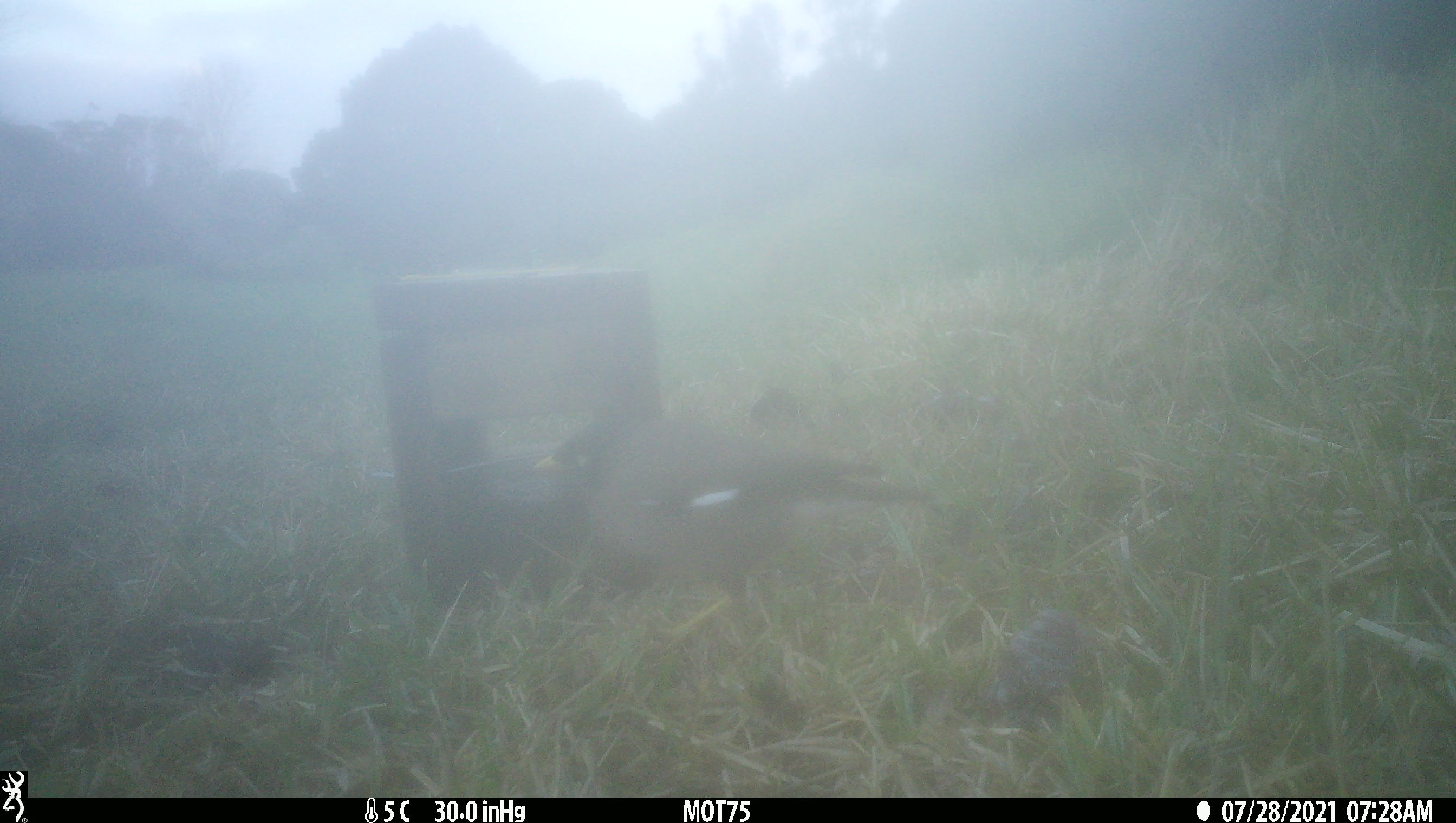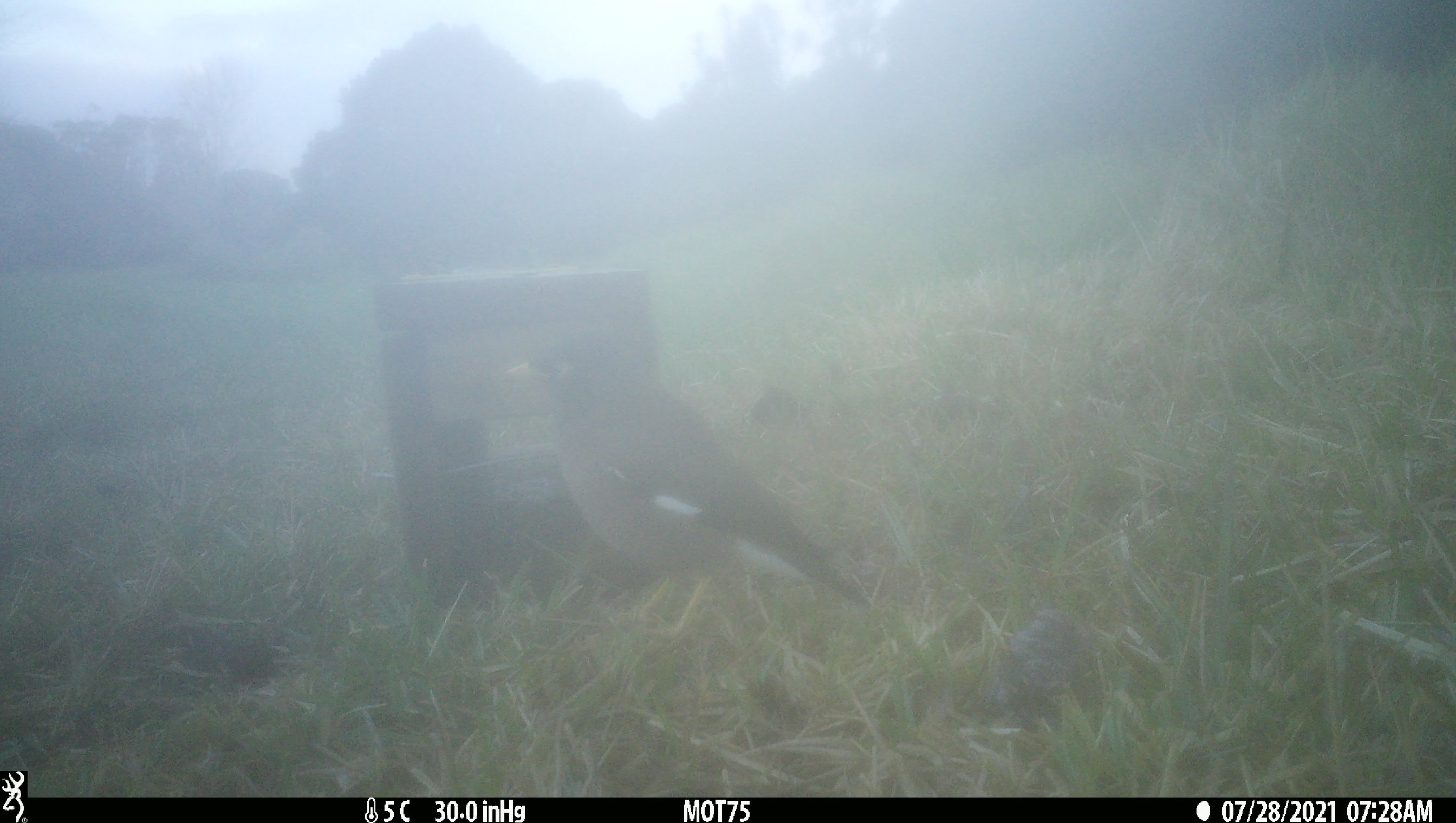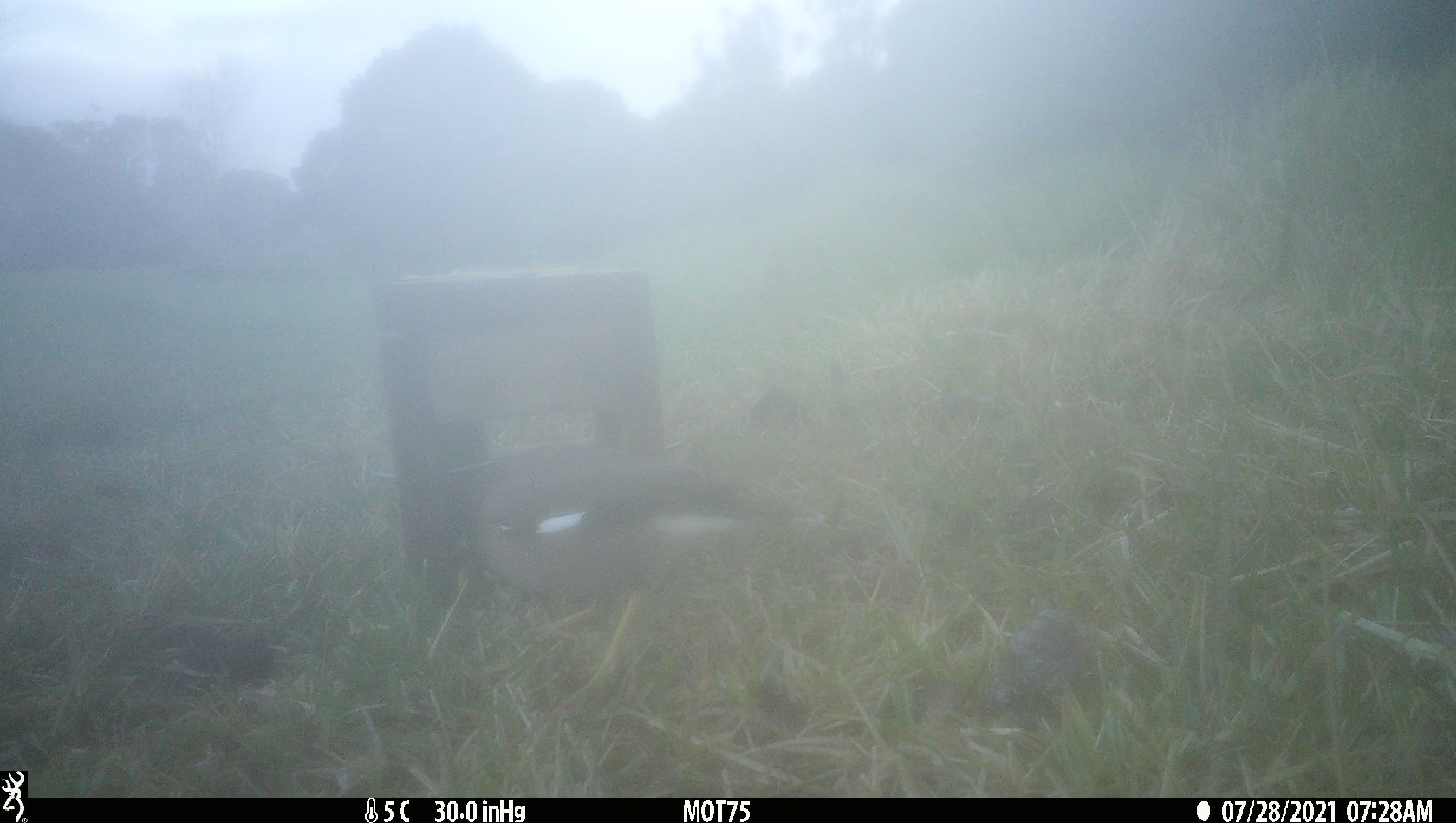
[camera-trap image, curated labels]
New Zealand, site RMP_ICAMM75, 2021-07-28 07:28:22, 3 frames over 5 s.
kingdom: Animalia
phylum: Chordata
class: Aves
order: Passeriformes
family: Sturnidae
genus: Acridotheres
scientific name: Acridotheres tristis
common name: common myna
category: myna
Myna (common myna) (Acridotheres tristis).